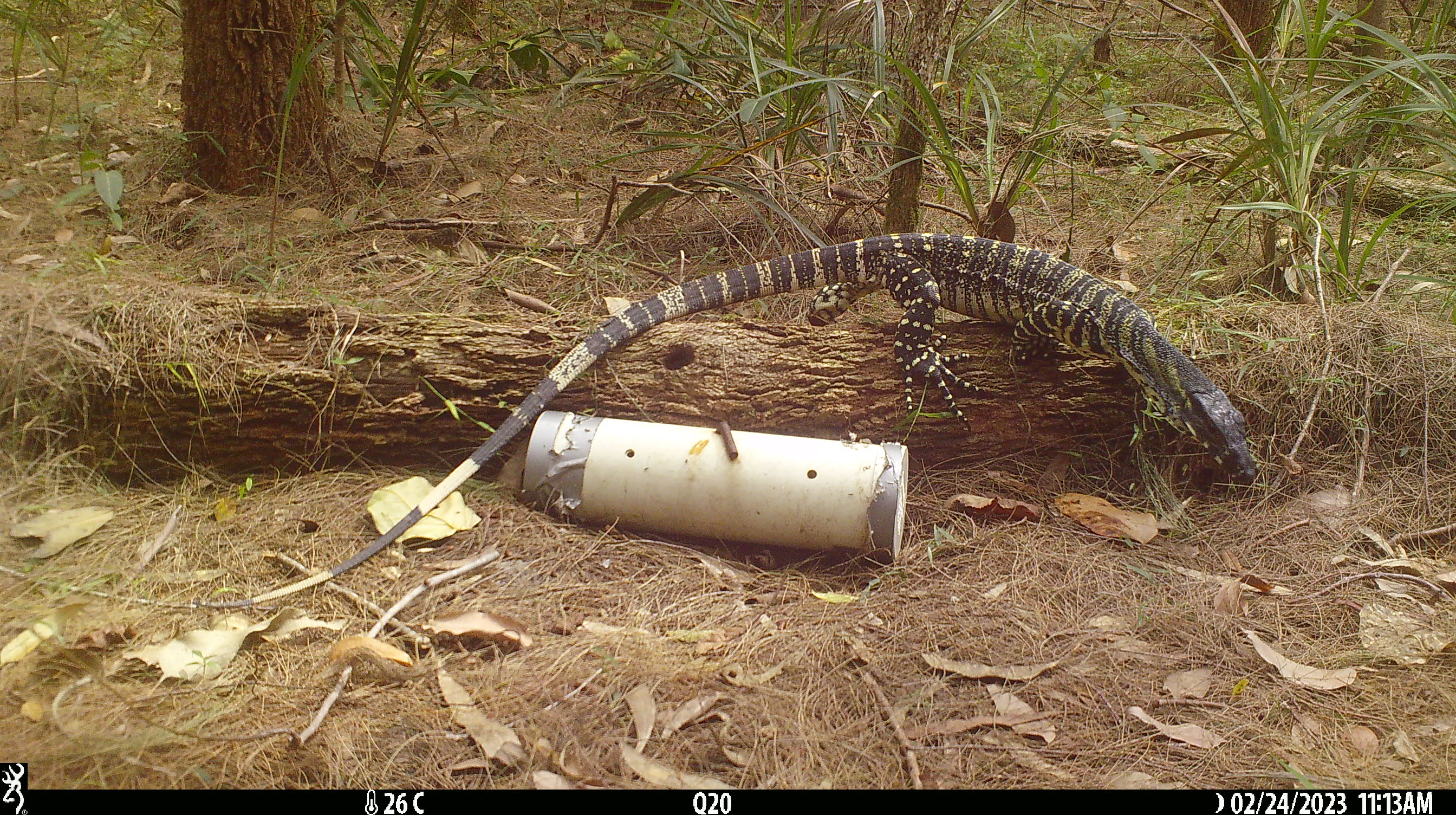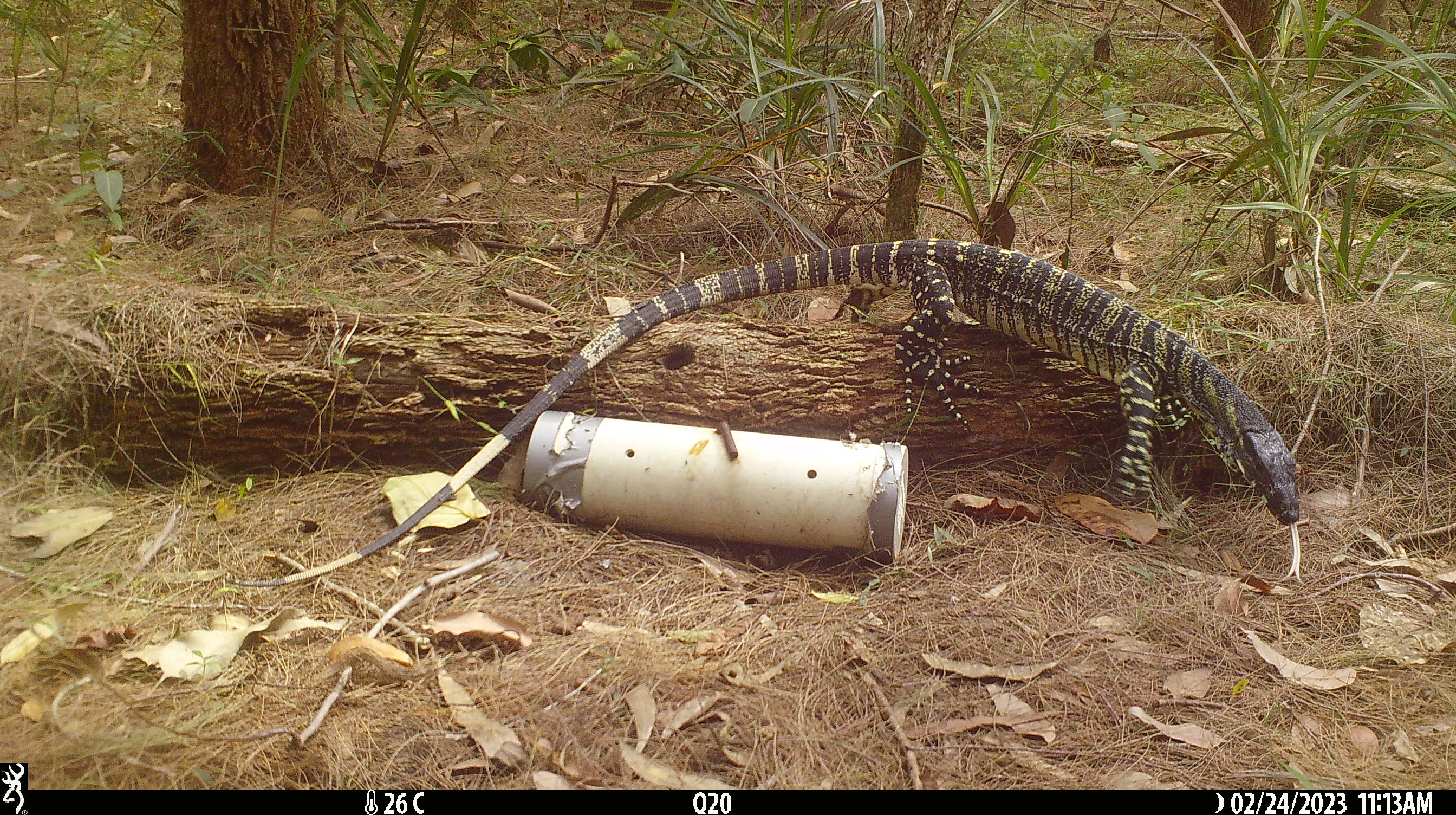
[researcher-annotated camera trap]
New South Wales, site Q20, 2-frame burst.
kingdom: Animalia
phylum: Chordata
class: Reptilia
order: Squamata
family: Varanidae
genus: Varanus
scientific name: Varanus varius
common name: lace monitor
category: goanna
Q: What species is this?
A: Goanna (lace monitor) (Varanus varius).